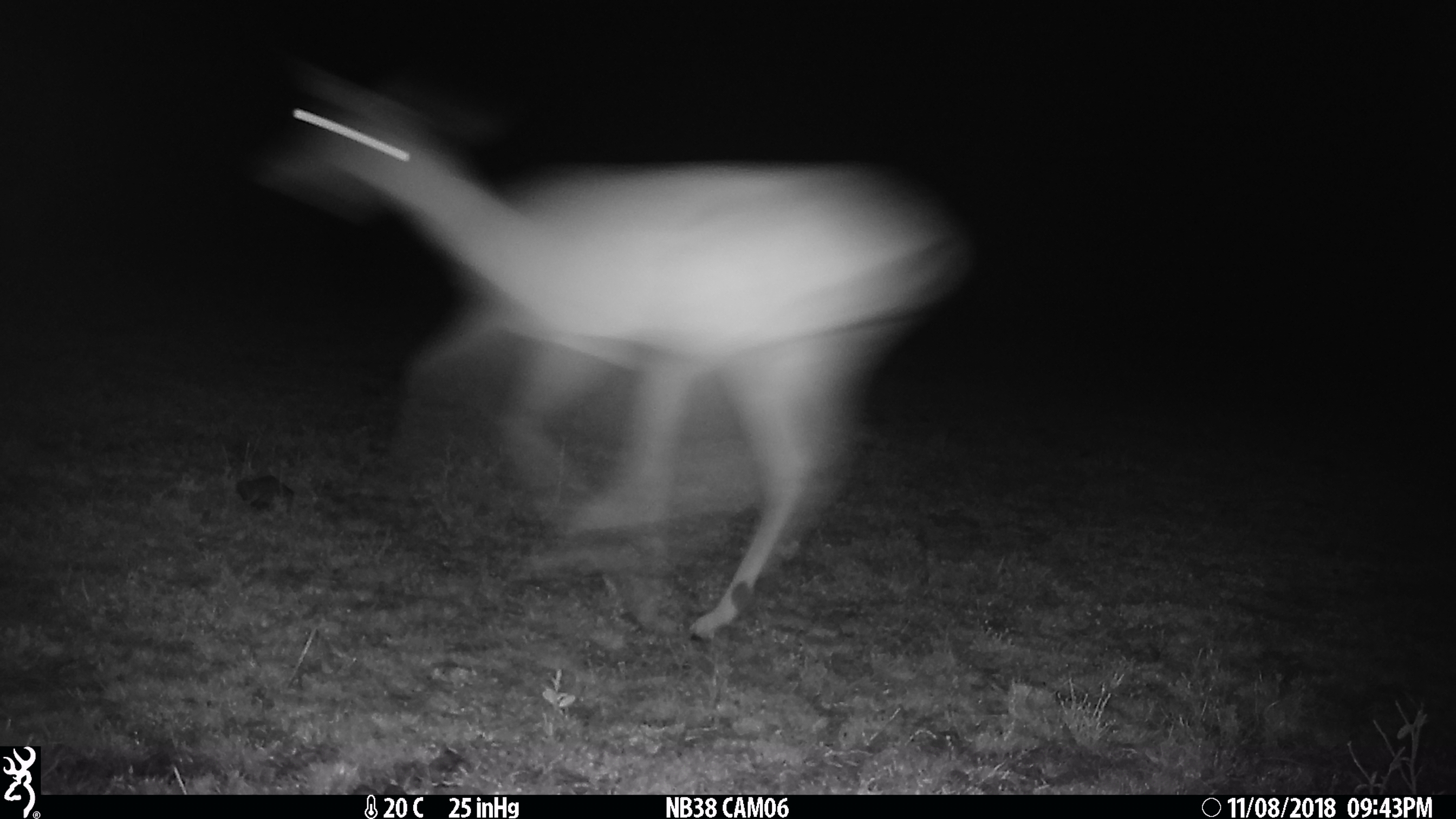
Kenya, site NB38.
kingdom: Animalia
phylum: Chordata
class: Mammalia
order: Artiodactyla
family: Bovidae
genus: Aepyceros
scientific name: Aepyceros melampus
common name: impala